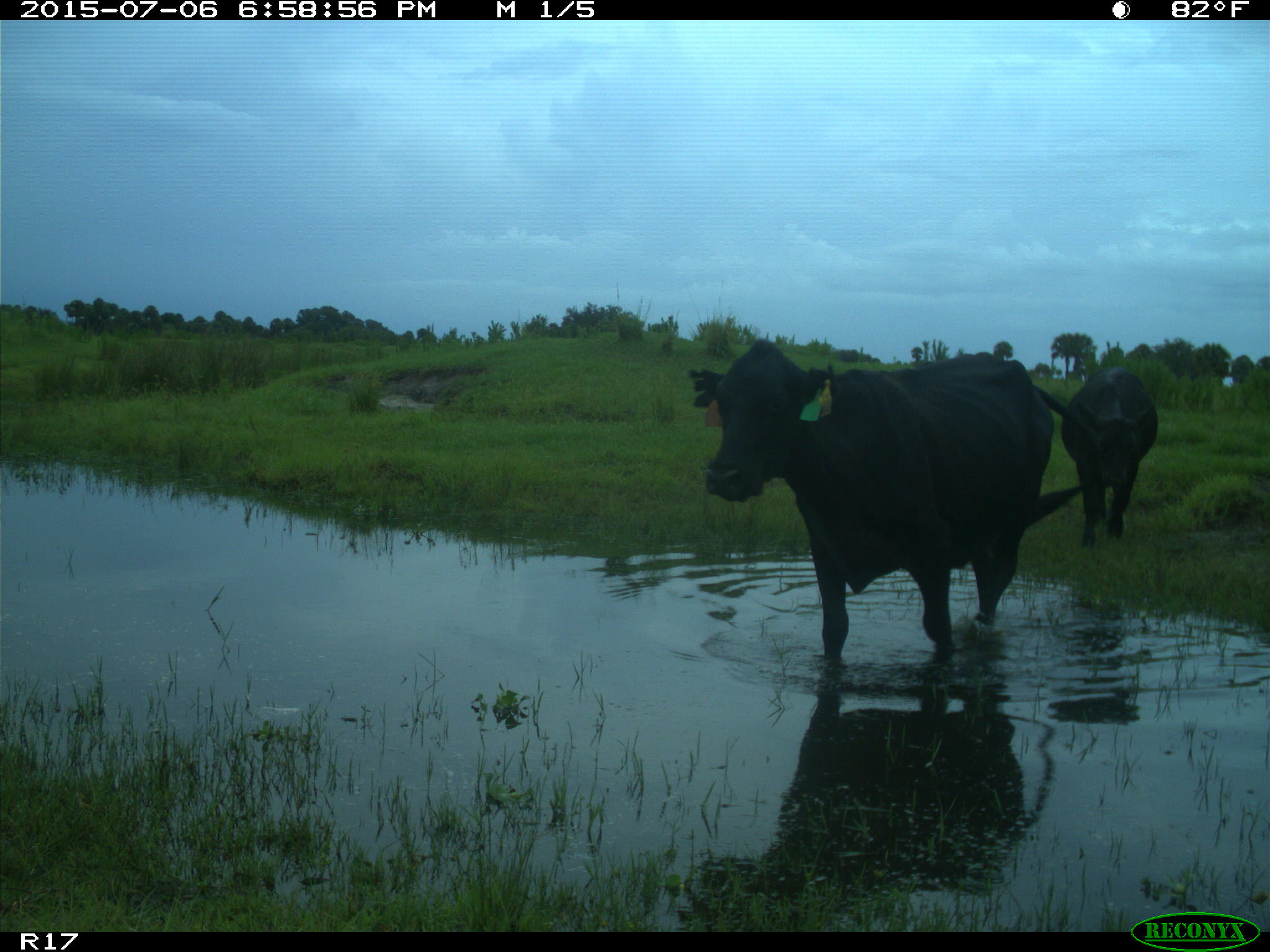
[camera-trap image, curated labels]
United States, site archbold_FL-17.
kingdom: Animalia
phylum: Chordata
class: Mammalia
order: Artiodactyla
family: Bovidae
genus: Bos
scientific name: Bos taurus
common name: domestic cow